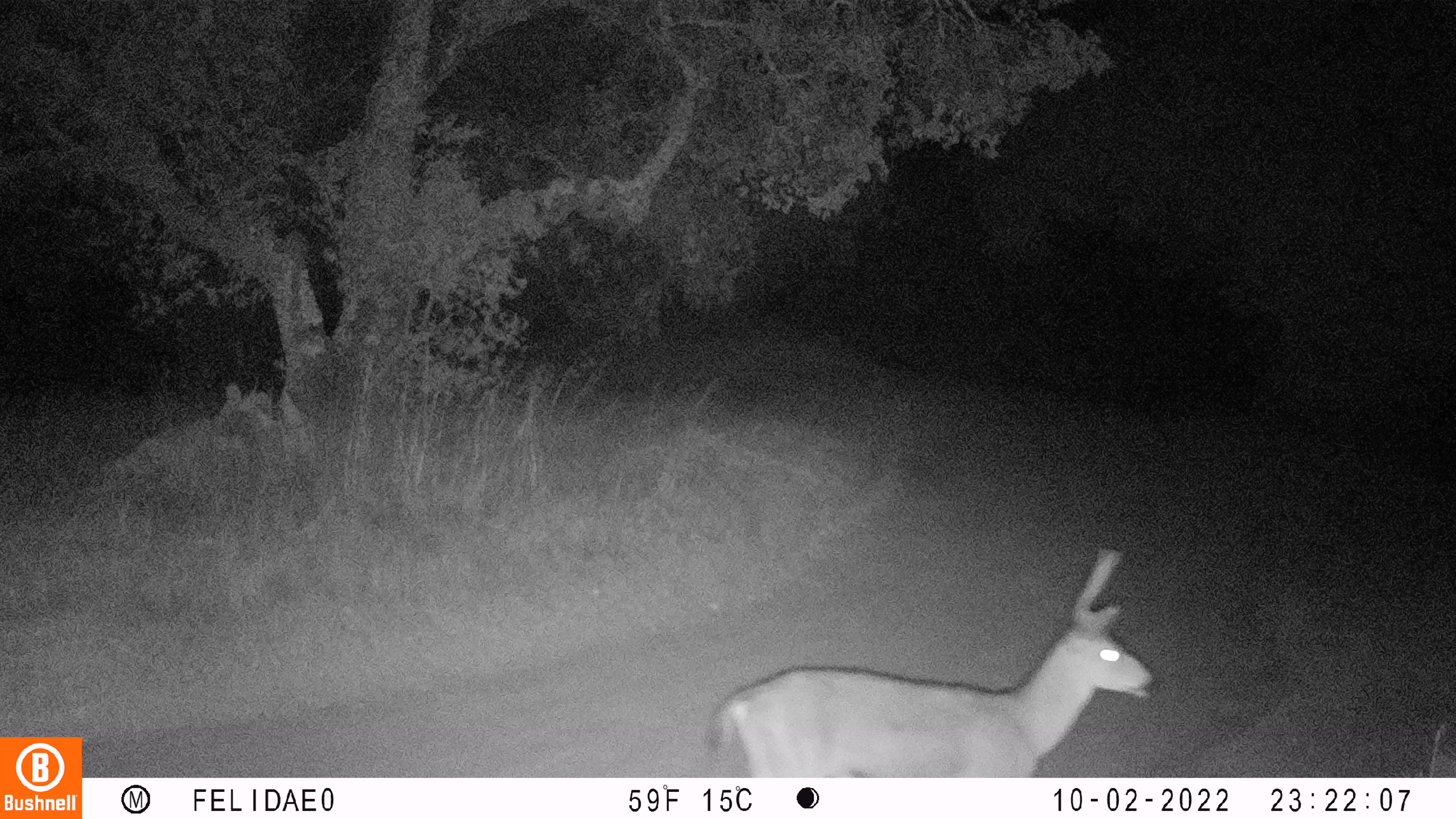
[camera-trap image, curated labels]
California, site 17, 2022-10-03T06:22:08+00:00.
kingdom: Animalia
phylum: Chordata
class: Mammalia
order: Artiodactyla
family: Cervidae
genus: Odocoileus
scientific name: Odocoileus hemionus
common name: mule deer